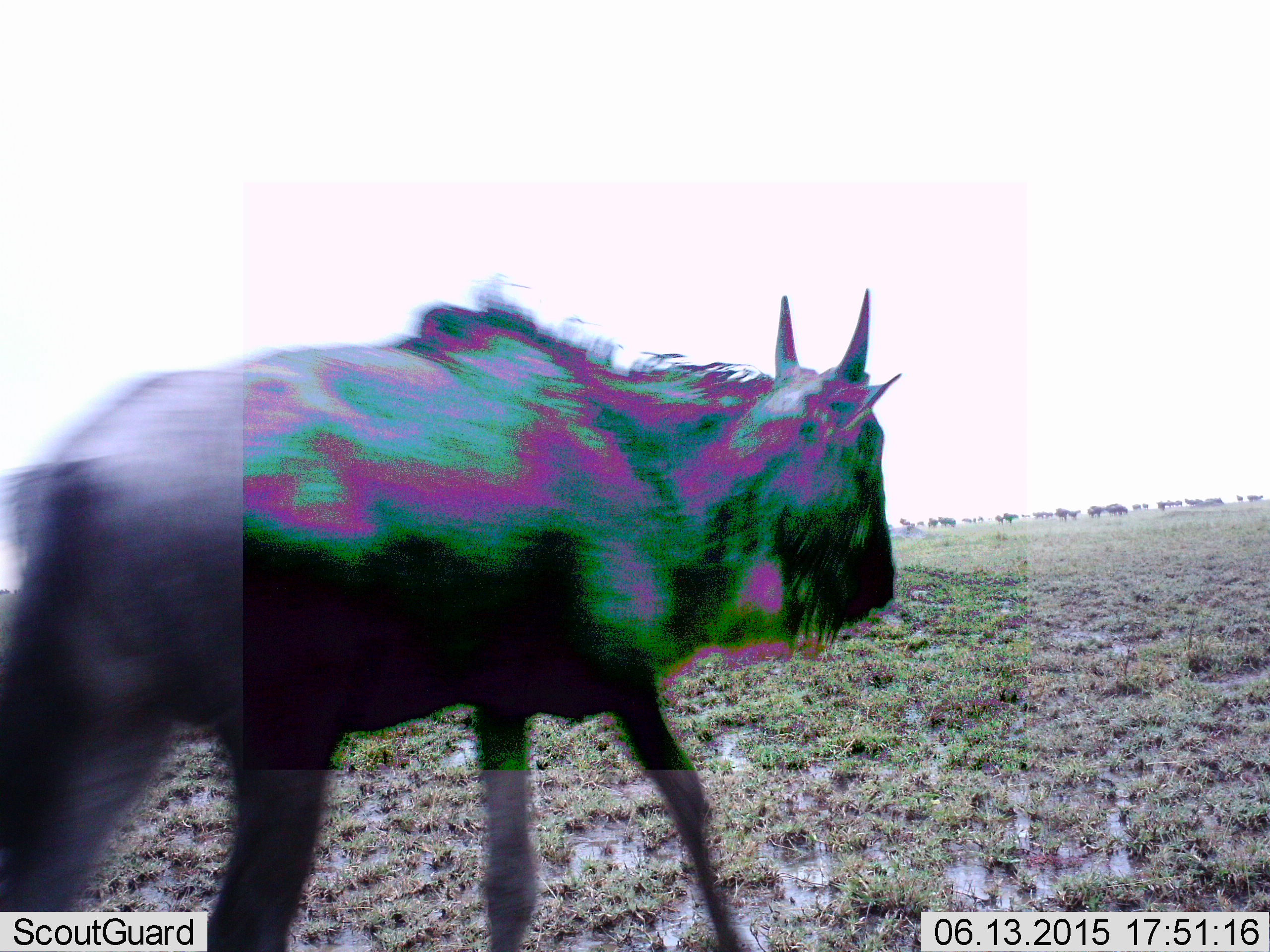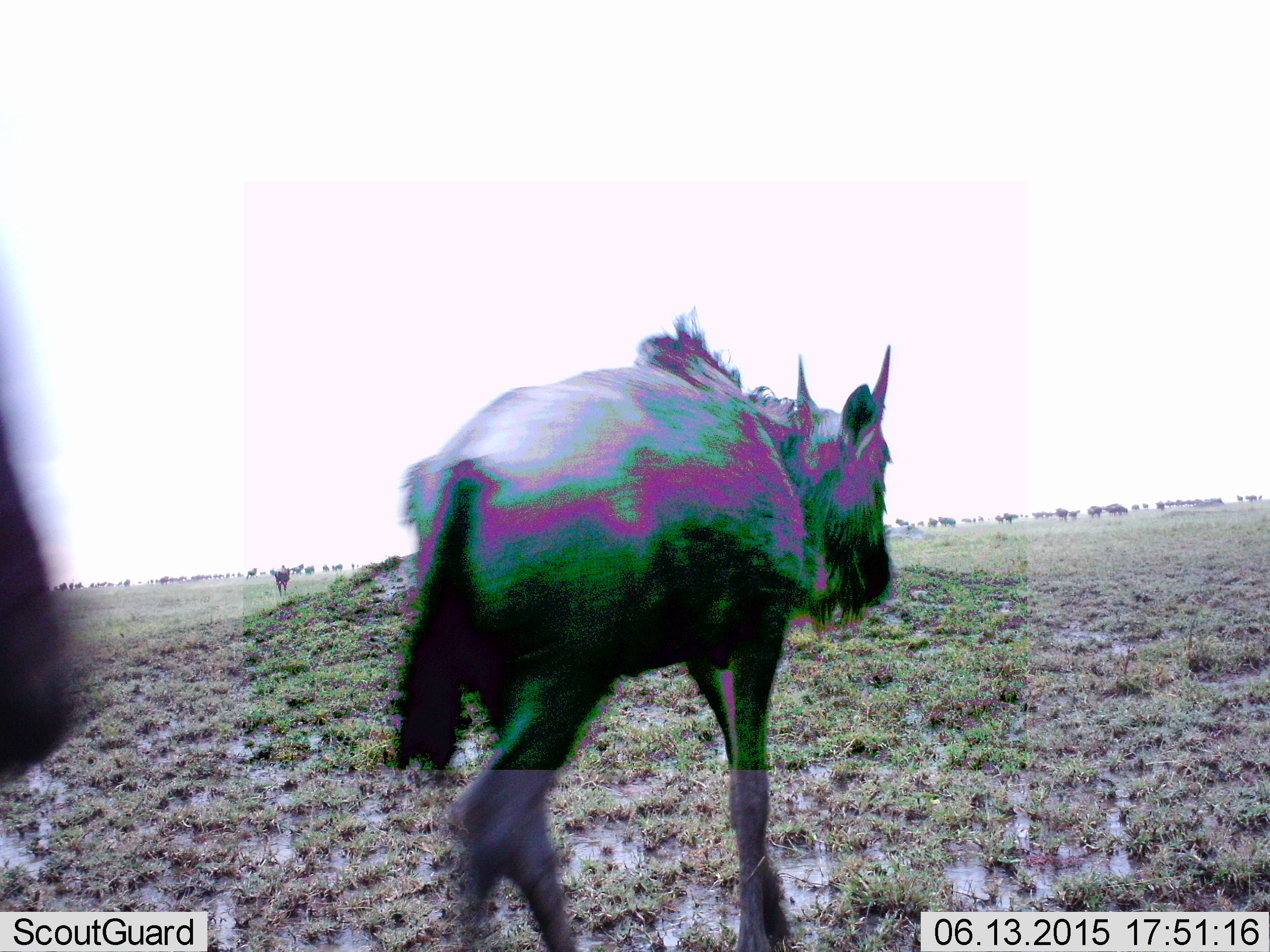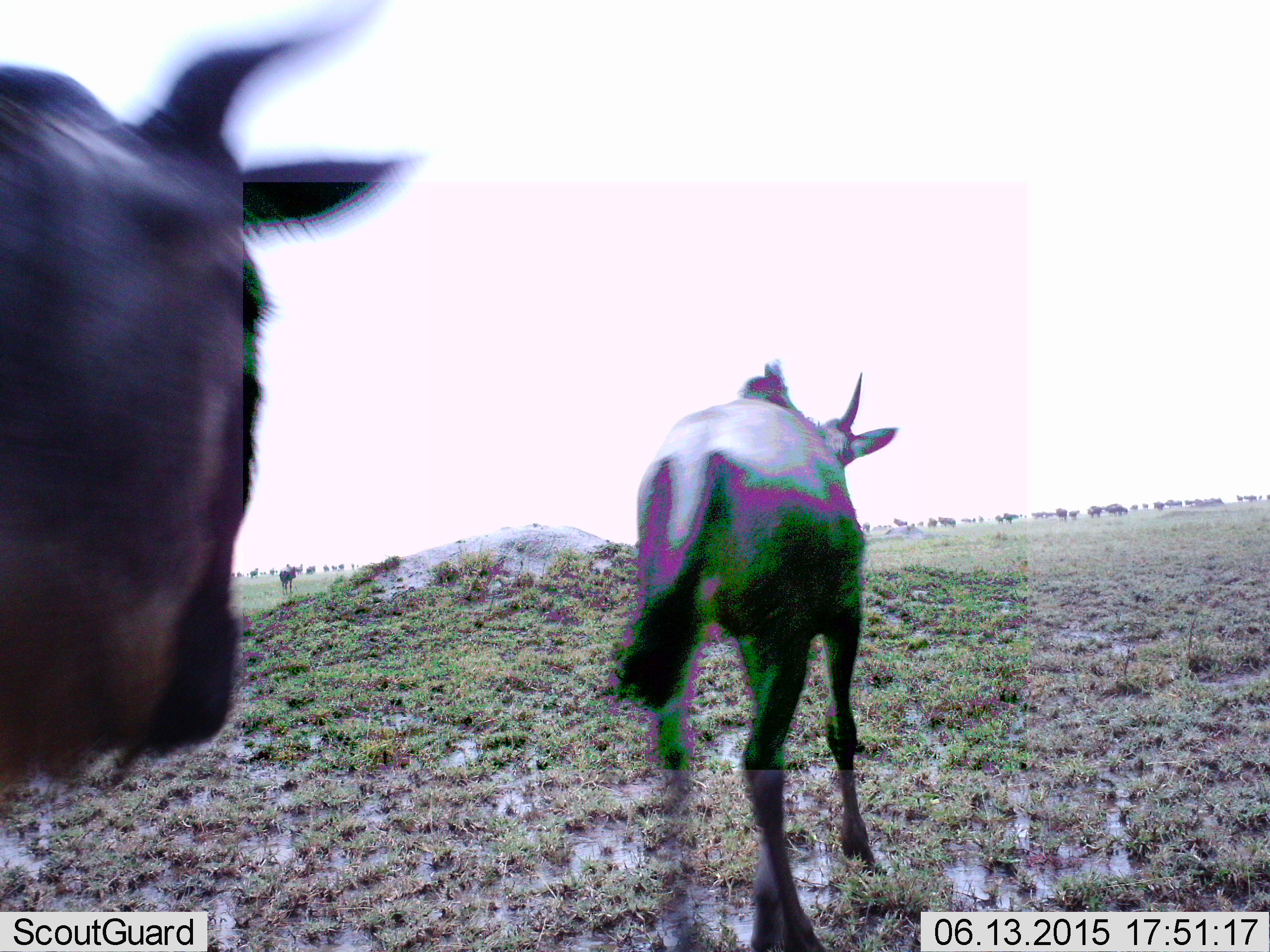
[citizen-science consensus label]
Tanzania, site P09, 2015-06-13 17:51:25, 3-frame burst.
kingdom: Animalia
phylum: Chordata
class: Mammalia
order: Artiodactyla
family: Bovidae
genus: Connochaetes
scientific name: Connochaetes taurinus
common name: blue wildebeest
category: wildebeest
Wildebeest (blue wildebeest) (Connochaetes taurinus), count 51+. Behavior (volunteer vote fractions): standing 20%, resting 0%, moving 90%, interacting 10%. Young present (vote fraction): 20%. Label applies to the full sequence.